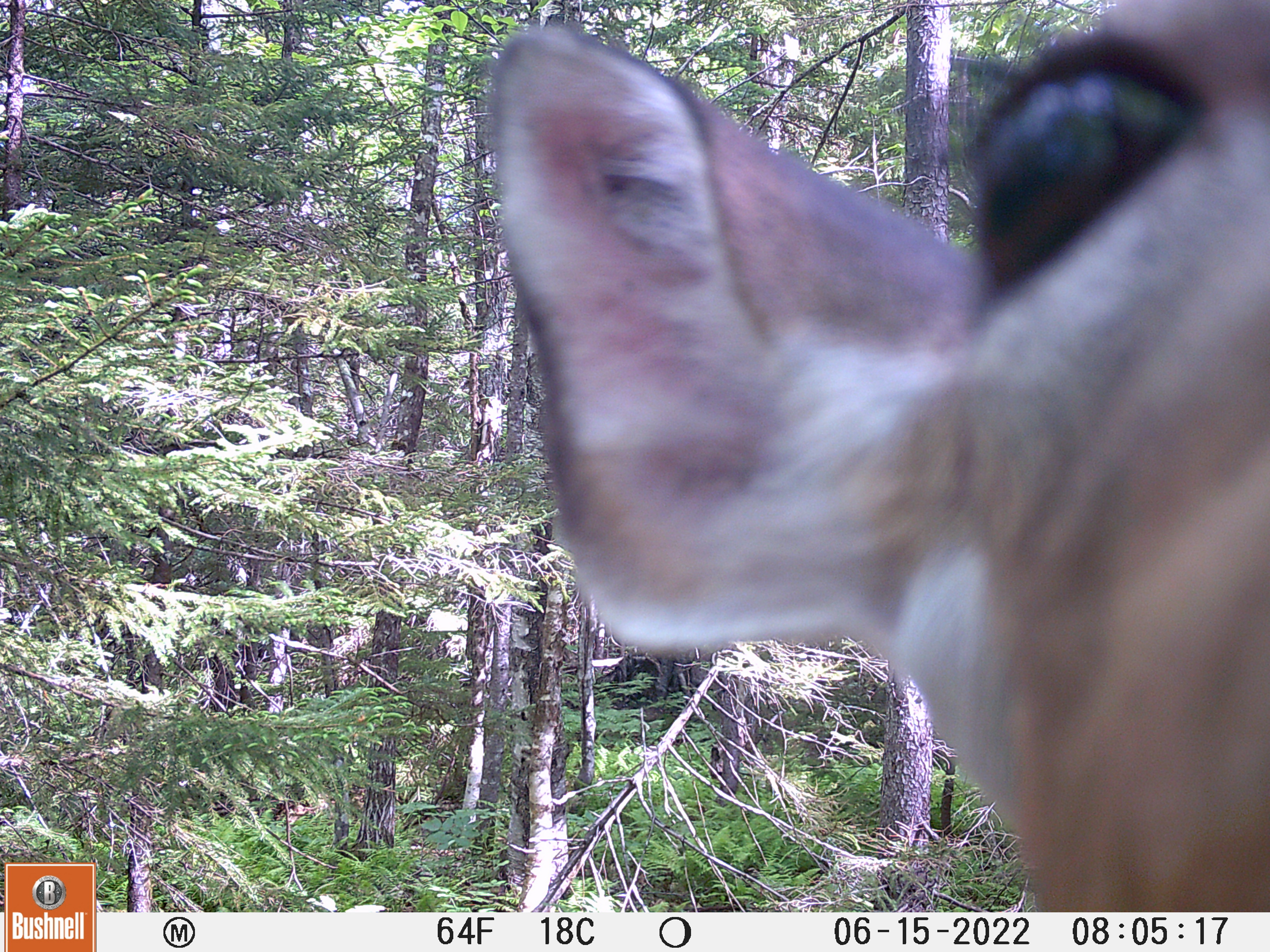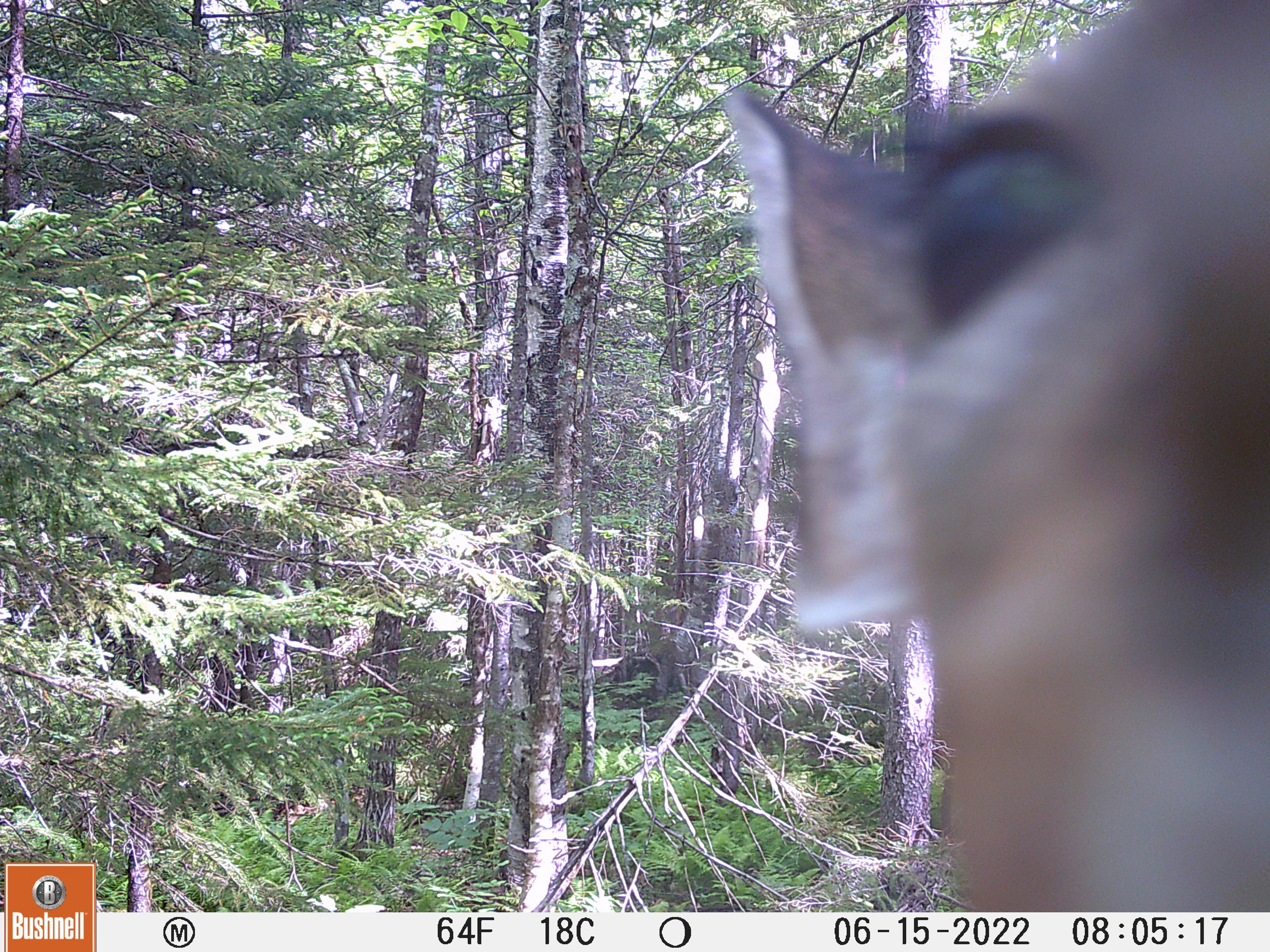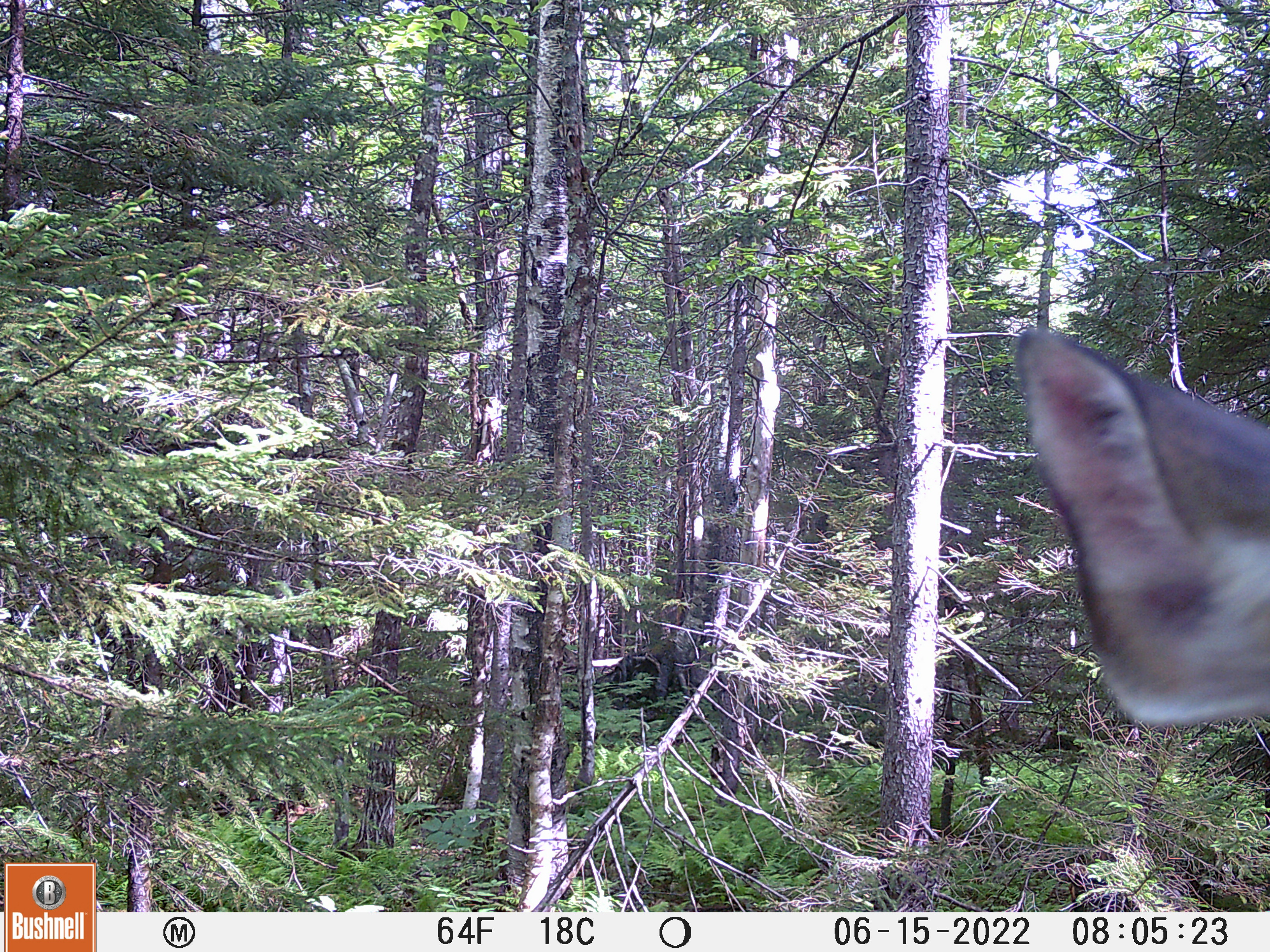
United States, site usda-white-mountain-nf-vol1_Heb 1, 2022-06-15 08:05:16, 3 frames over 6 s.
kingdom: Animalia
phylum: Chordata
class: Mammalia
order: Artiodactyla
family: Cervidae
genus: Odocoileus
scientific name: Odocoileus virginianus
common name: white-tailed deer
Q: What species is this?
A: White-tailed deer (Odocoileus virginianus).